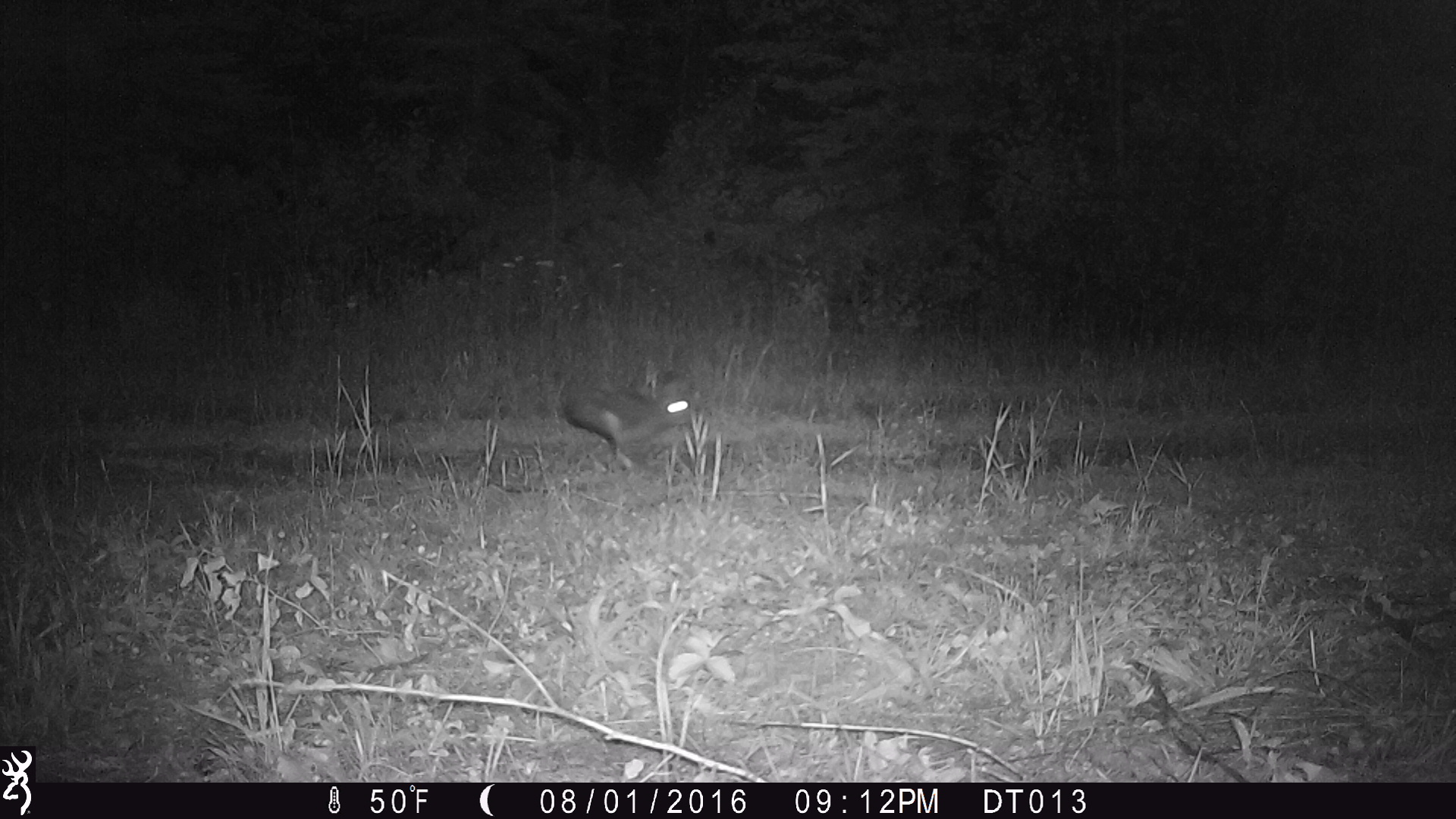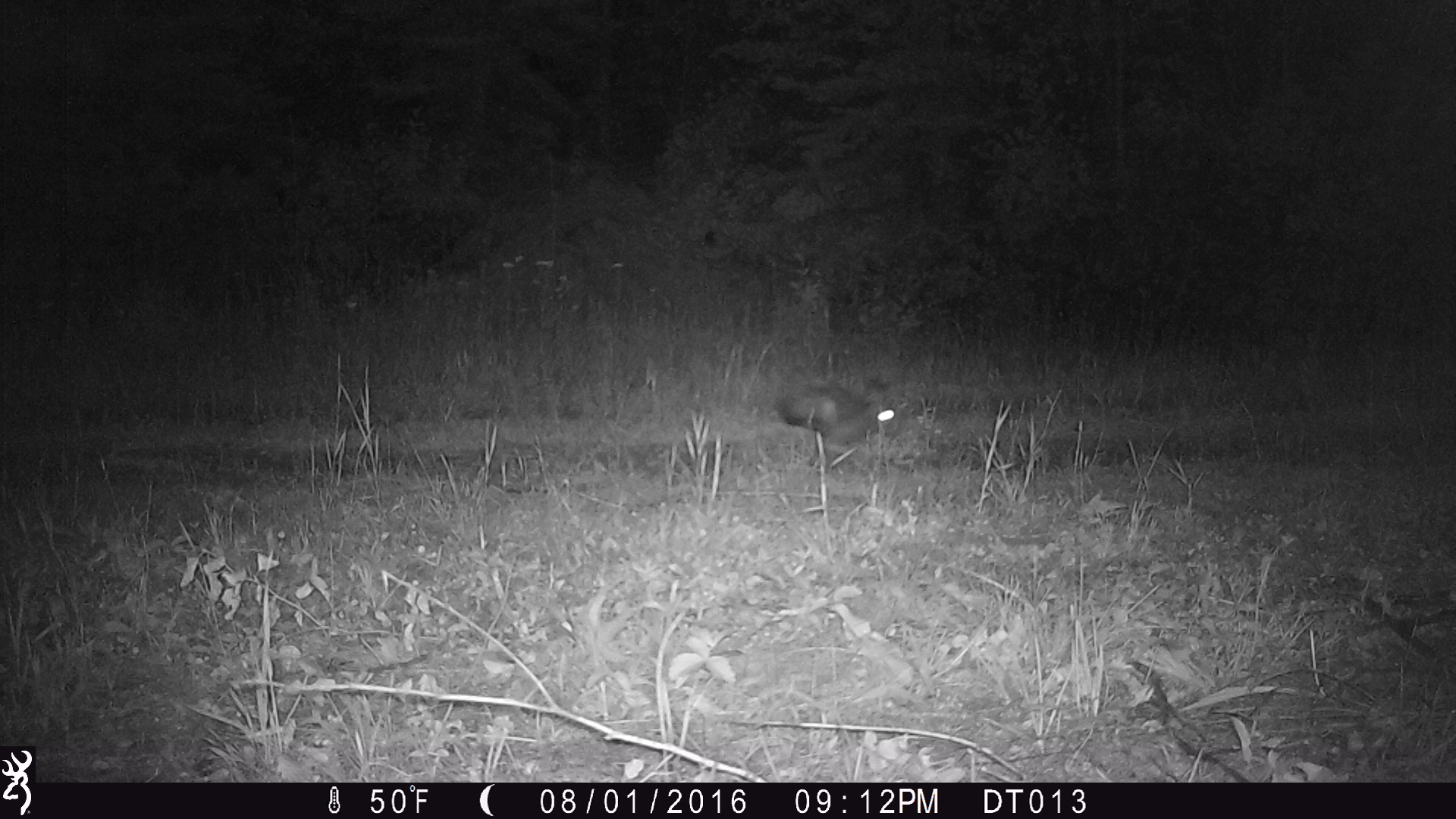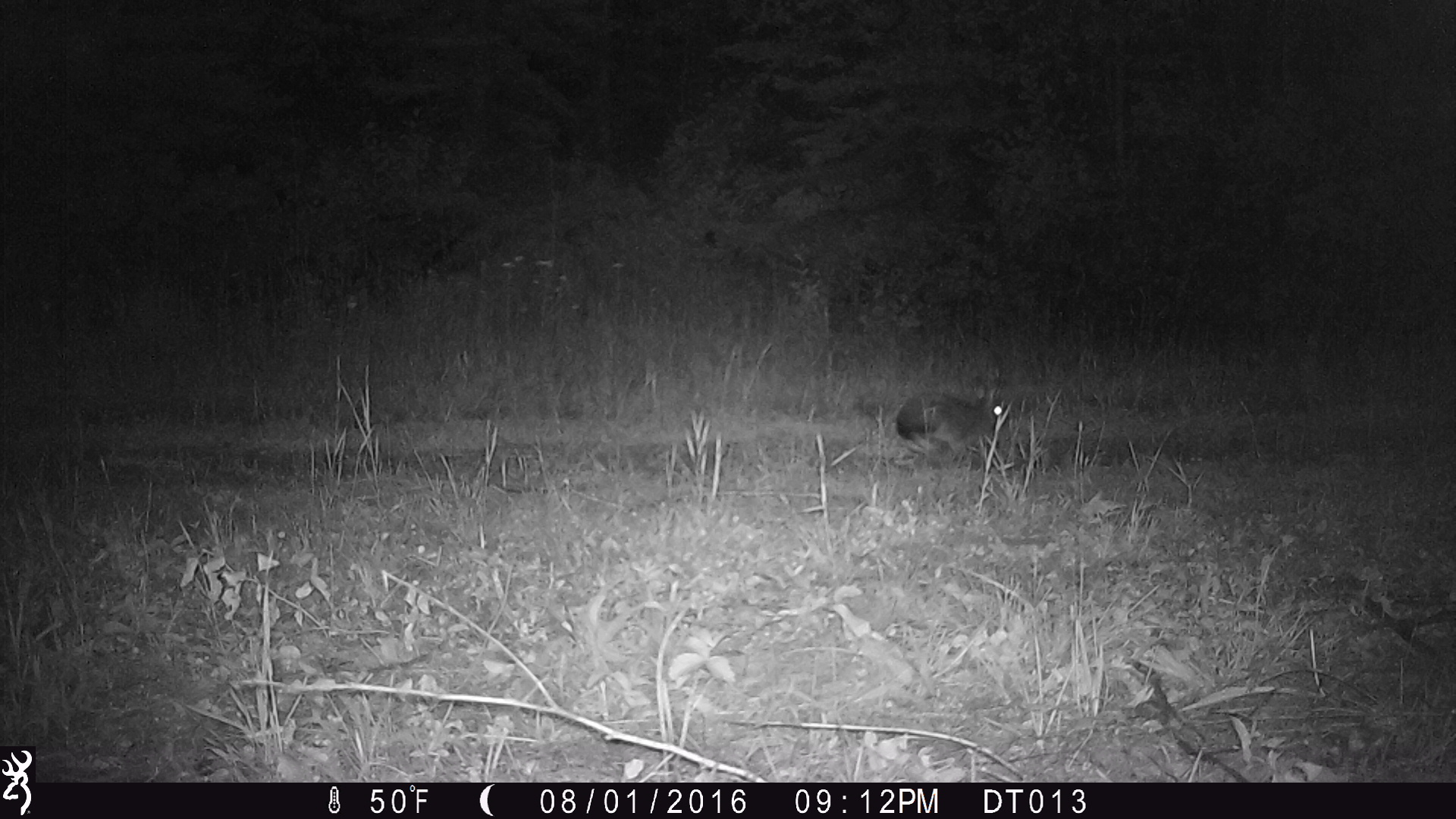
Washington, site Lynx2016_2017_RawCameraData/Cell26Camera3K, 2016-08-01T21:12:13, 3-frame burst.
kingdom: Animalia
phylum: Chordata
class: Mammalia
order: Lagomorpha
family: Leporidae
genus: Lepus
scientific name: Lepus americanus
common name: snowshoe hare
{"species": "Lepus americanus (snowshoe hare)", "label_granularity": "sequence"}